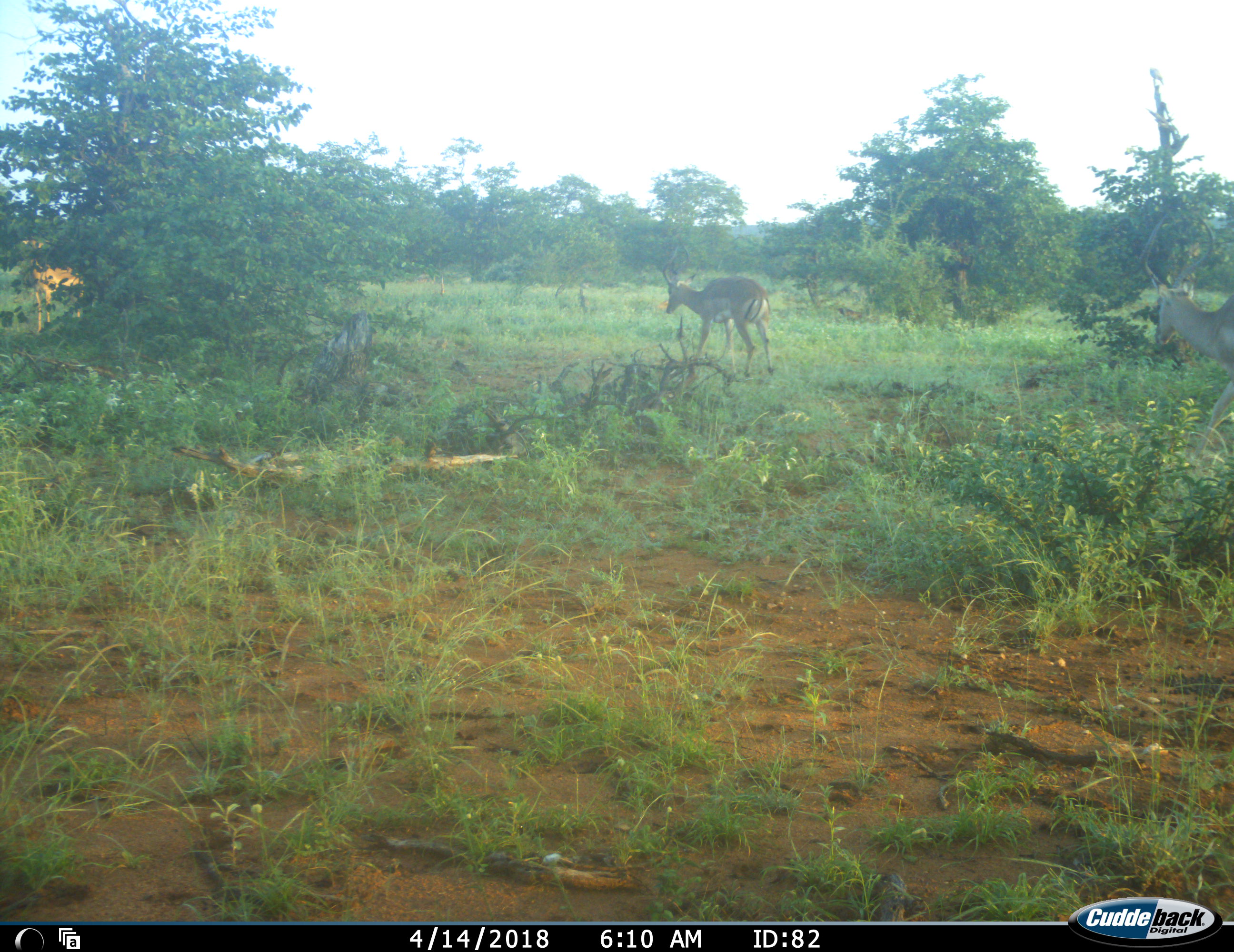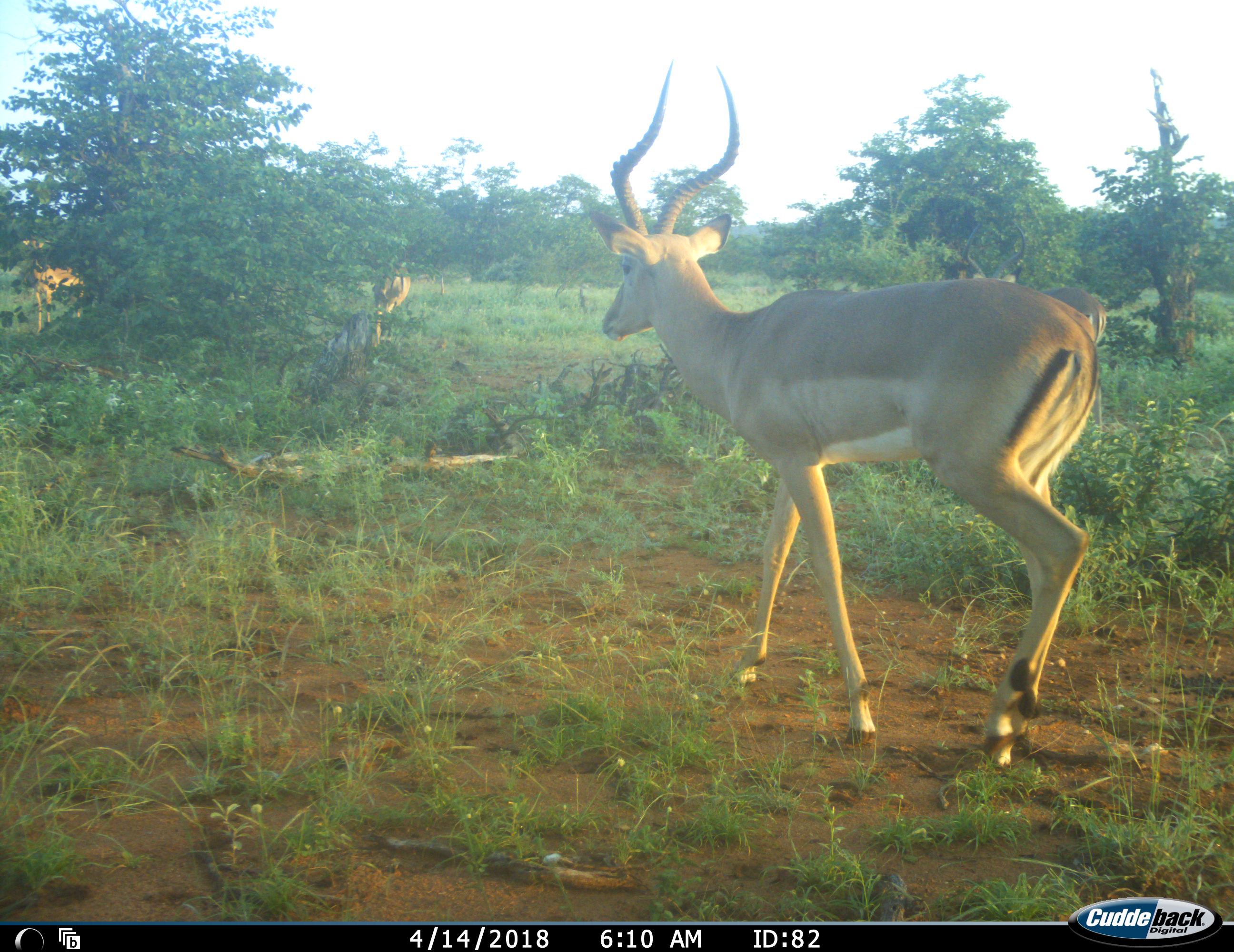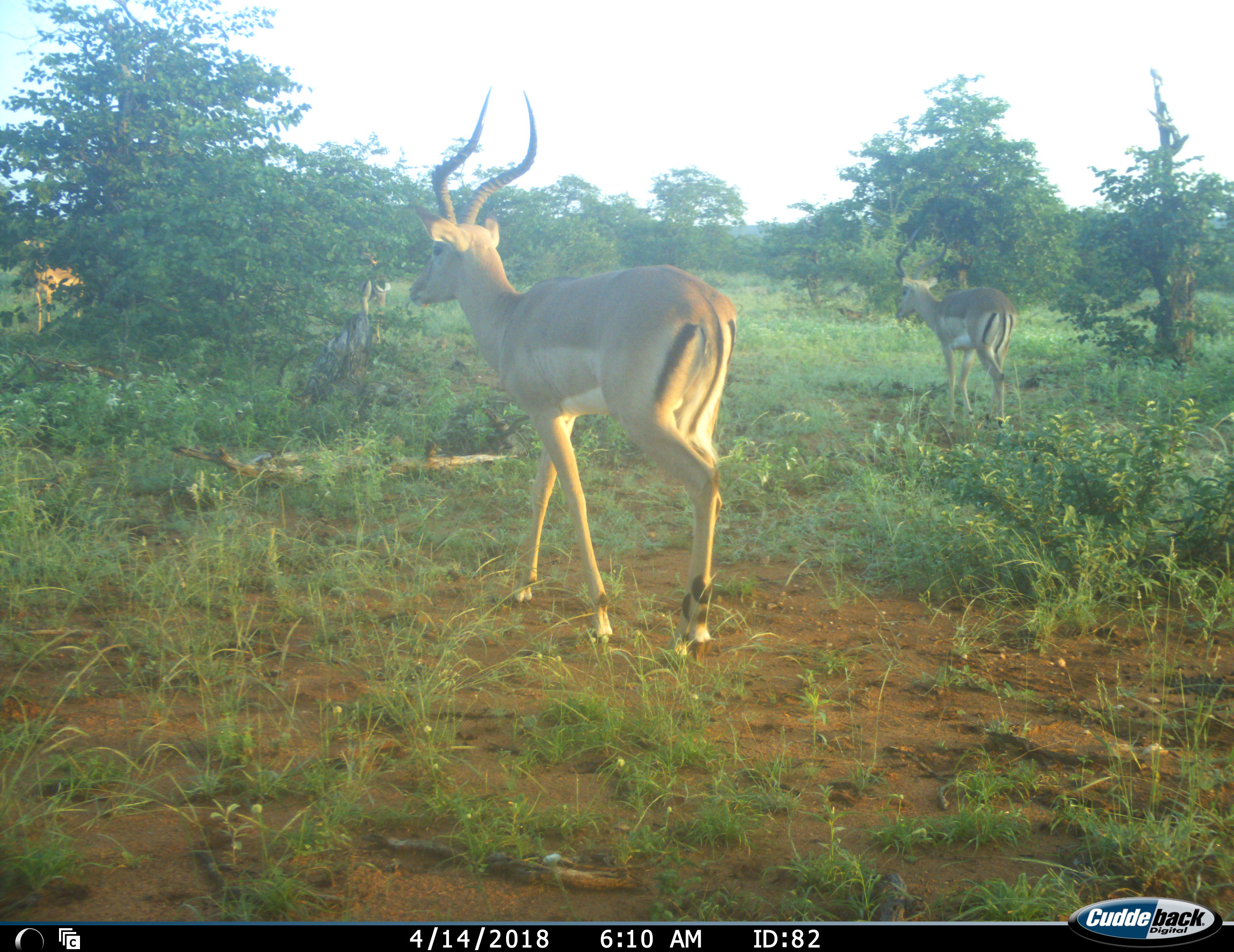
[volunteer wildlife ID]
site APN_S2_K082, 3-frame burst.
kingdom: Animalia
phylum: Chordata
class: Mammalia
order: Artiodactyla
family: Bovidae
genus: Aepyceros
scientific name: Aepyceros melampus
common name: impala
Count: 4.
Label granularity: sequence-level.